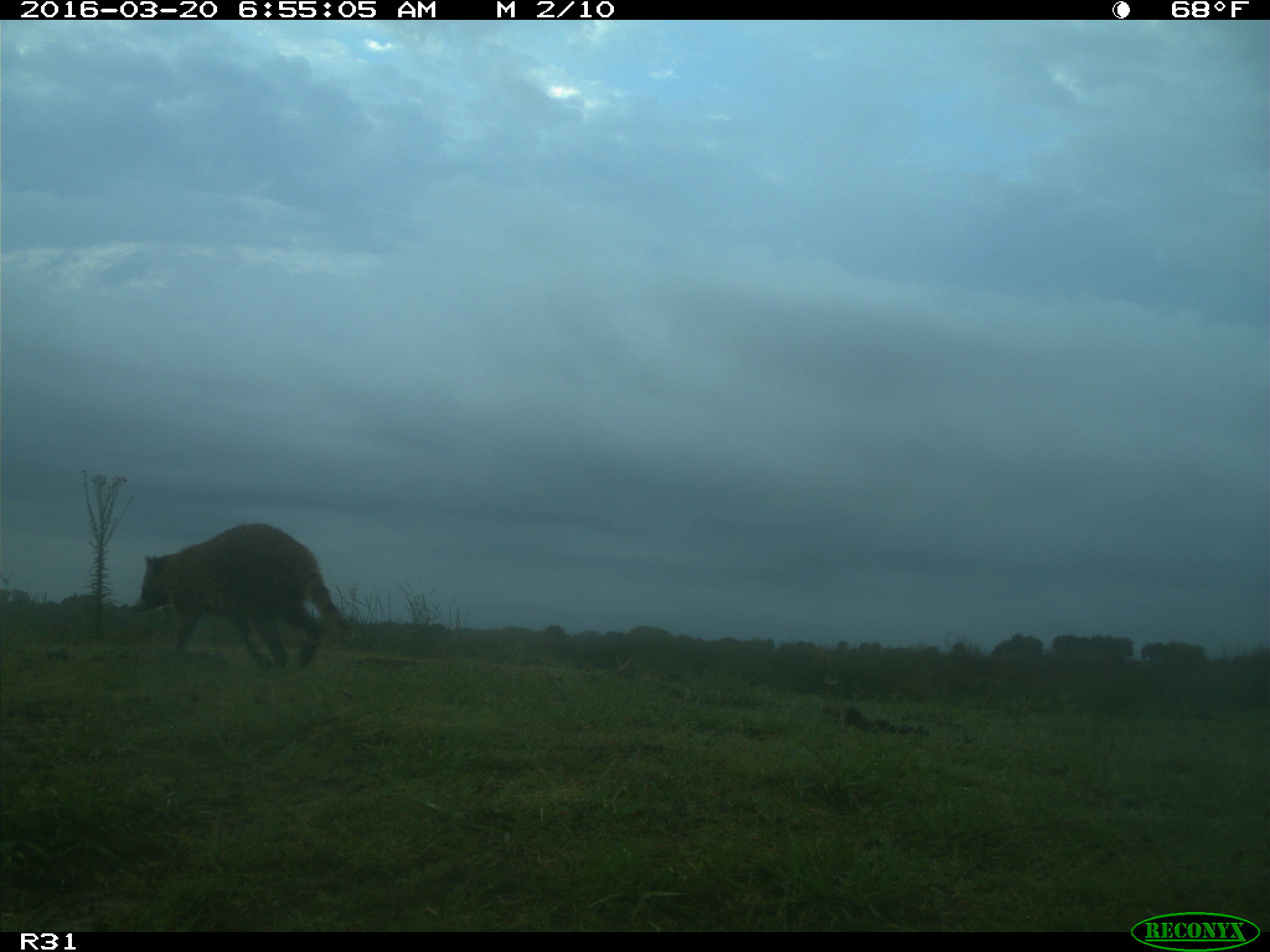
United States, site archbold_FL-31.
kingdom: Animalia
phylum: Chordata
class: Mammalia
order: Carnivora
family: Procyonidae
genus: Procyon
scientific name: Procyon lotor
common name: common raccoon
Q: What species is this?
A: Procyon lotor (common raccoon).